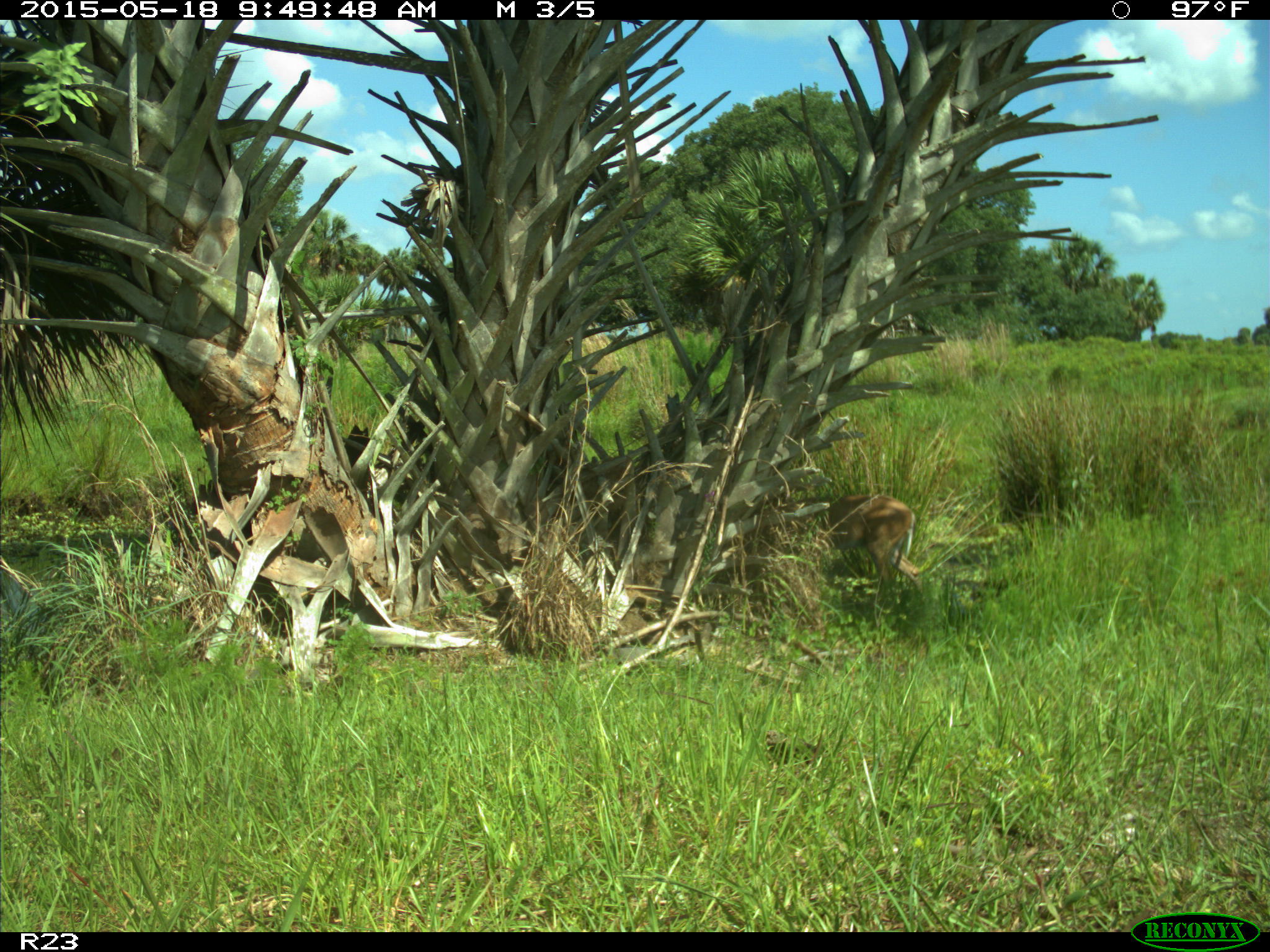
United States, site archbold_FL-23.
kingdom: Animalia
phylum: Chordata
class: Mammalia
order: Artiodactyla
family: Bovidae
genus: Bos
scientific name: Bos taurus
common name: domestic cow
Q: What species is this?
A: Bos taurus (domestic cow).